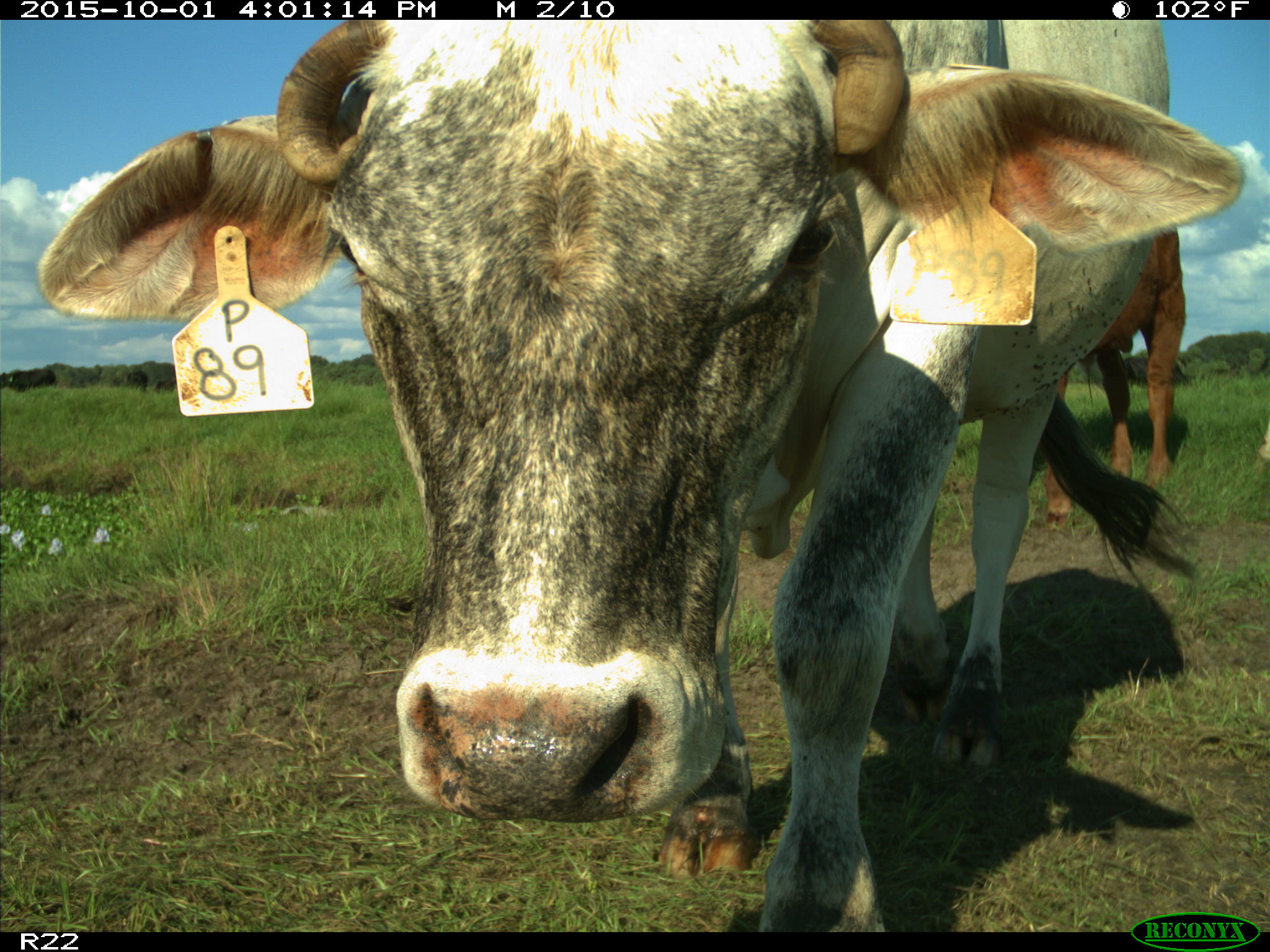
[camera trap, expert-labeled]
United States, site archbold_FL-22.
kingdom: Animalia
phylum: Chordata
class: Mammalia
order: Artiodactyla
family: Bovidae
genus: Bos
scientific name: Bos taurus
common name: domestic cow